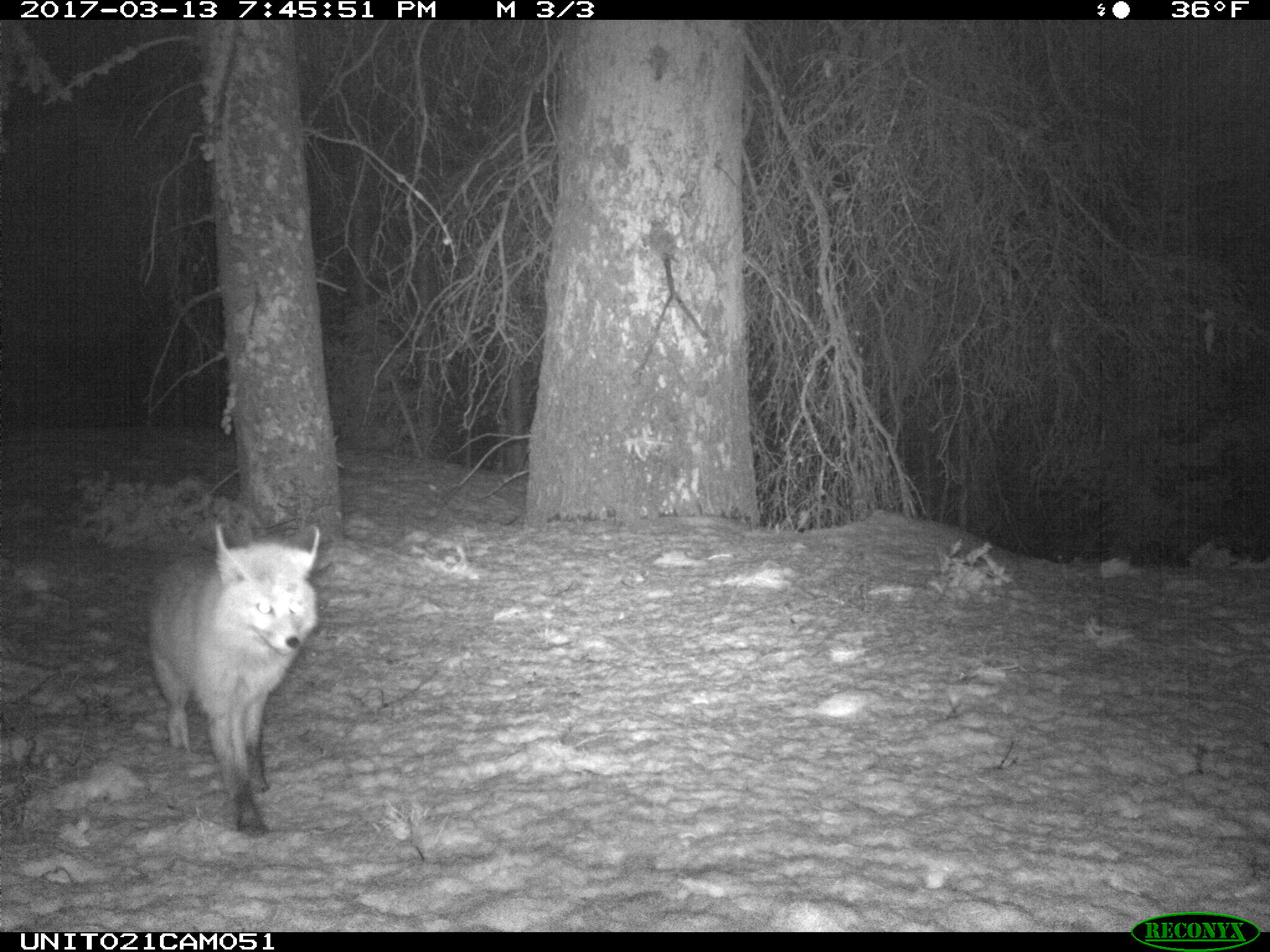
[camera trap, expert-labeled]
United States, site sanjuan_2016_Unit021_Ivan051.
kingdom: Animalia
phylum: Chordata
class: Mammalia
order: Carnivora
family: Canidae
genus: Vulpes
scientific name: Vulpes vulpes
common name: red fox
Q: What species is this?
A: Vulpes vulpes (red fox).